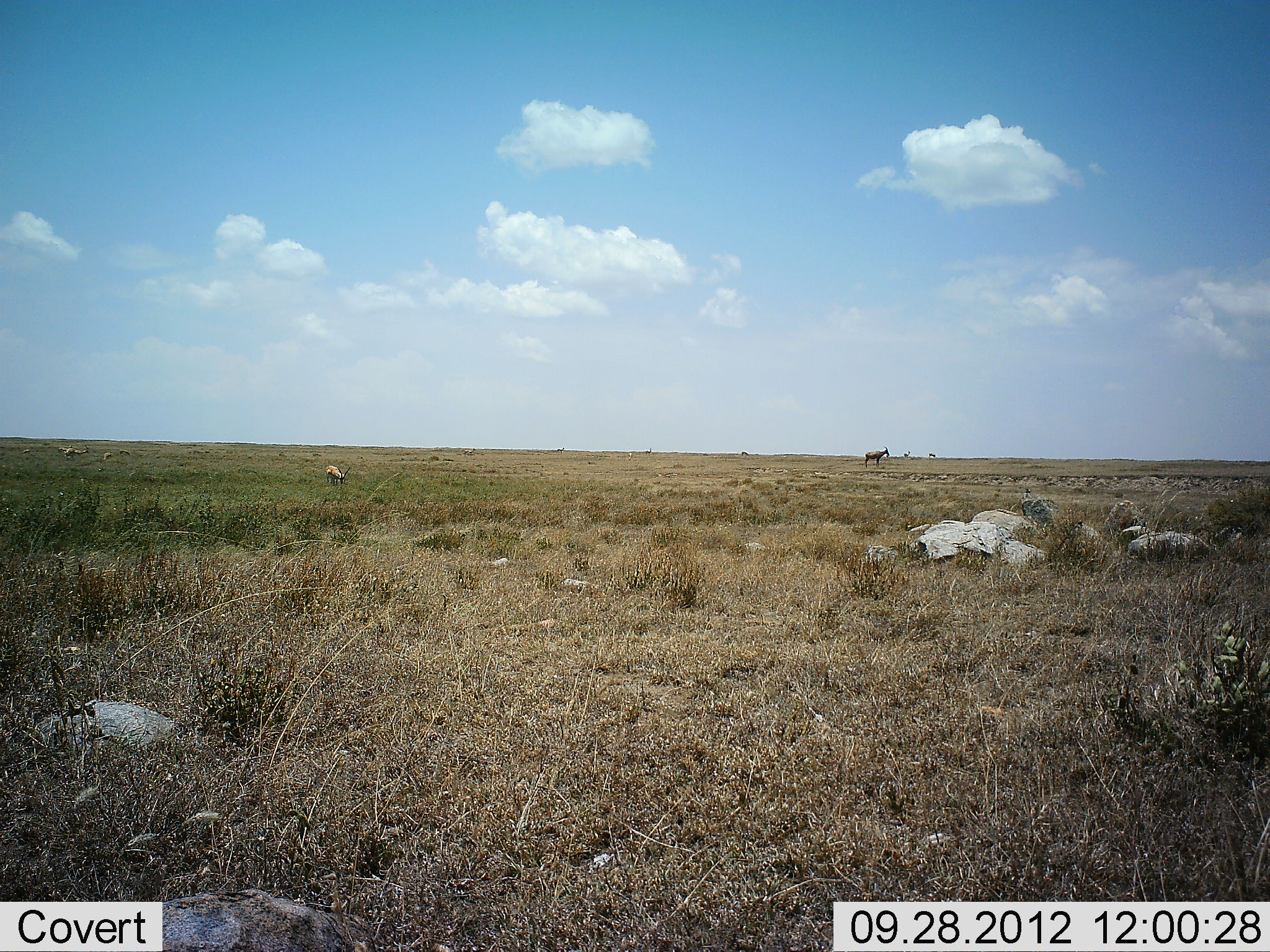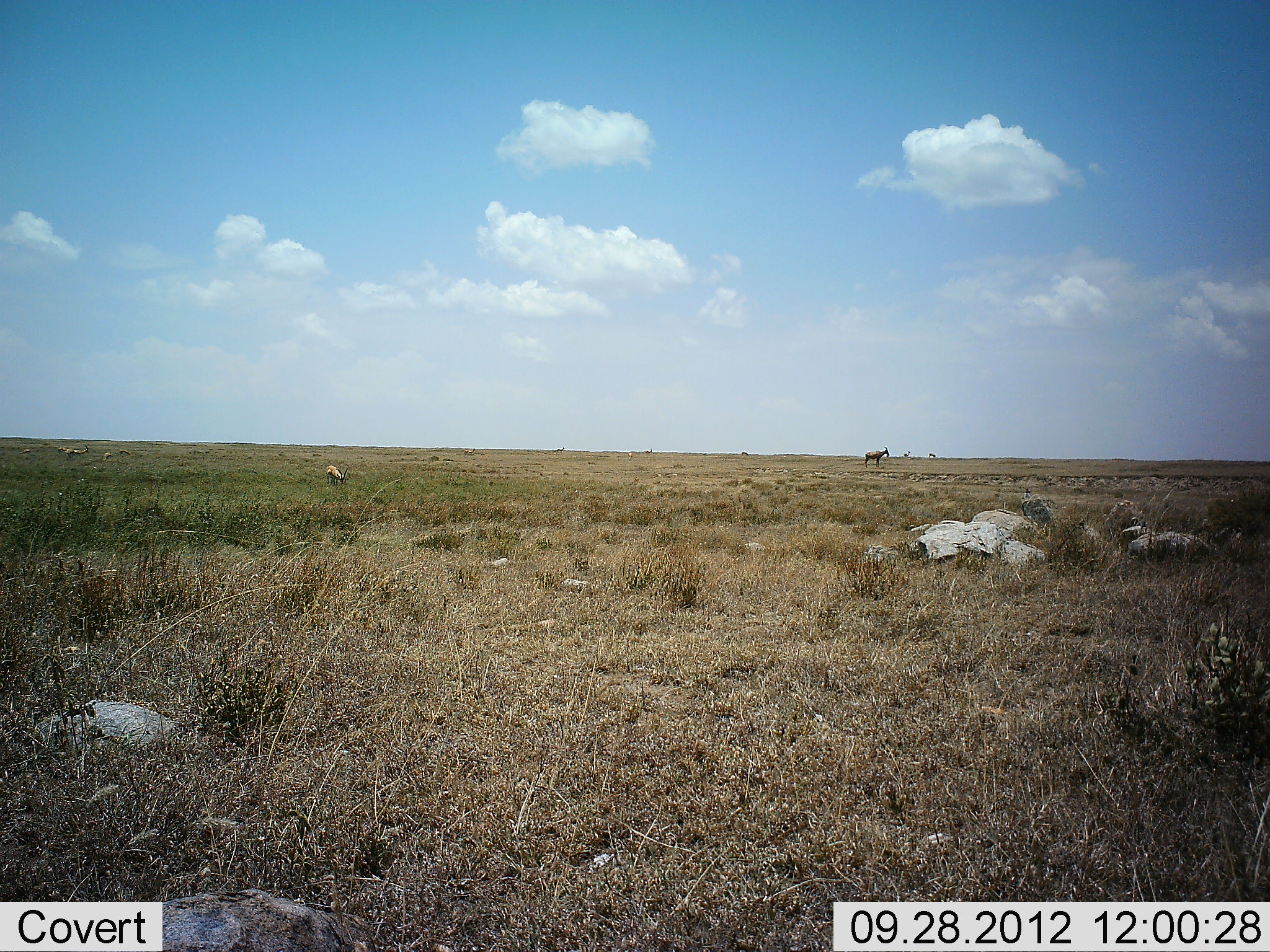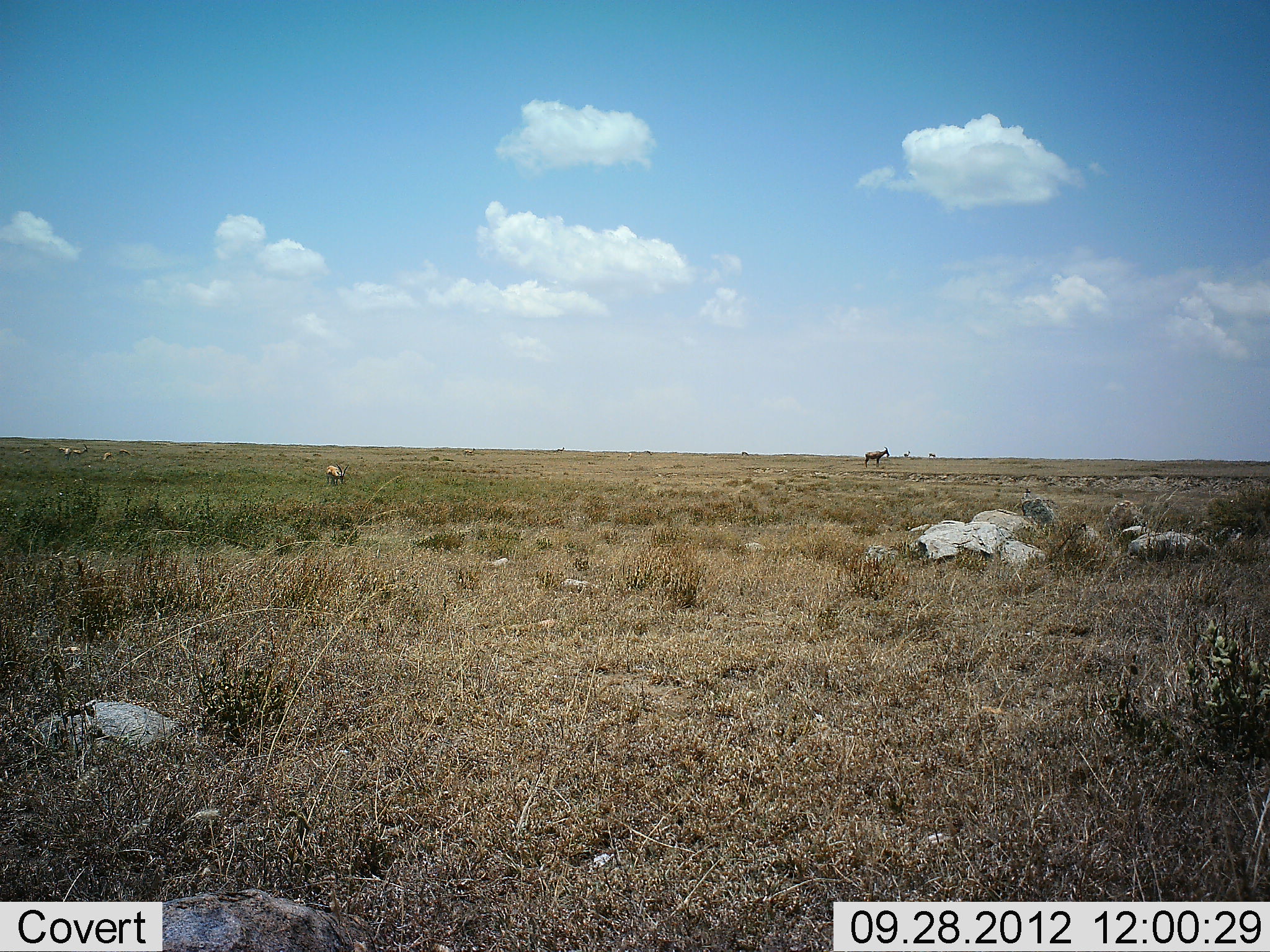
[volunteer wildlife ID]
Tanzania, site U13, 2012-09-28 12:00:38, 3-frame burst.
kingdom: Animalia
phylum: Chordata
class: Mammalia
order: Artiodactyla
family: Bovidae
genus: Alcelaphus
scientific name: Alcelaphus buselaphus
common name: hartebeest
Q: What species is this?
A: Hartebeest (Alcelaphus buselaphus).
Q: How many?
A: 1.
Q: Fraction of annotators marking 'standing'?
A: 100%.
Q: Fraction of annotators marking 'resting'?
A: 0%.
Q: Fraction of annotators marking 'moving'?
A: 0%.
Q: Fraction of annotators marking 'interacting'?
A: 0%.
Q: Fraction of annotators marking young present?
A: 0%.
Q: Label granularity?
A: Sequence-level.